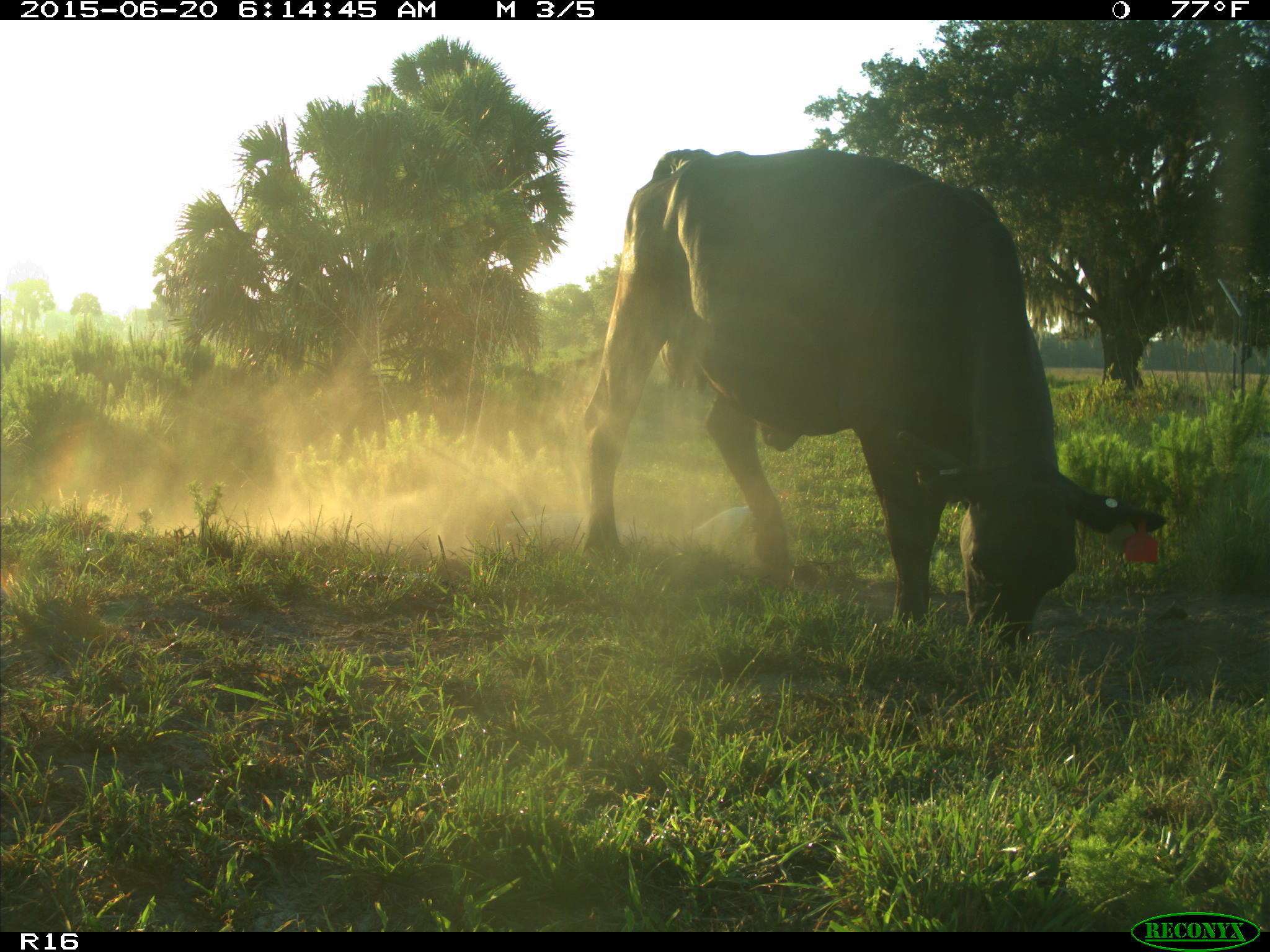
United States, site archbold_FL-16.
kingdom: Animalia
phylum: Chordata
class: Mammalia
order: Artiodactyla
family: Bovidae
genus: Bos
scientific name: Bos taurus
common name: domestic cow